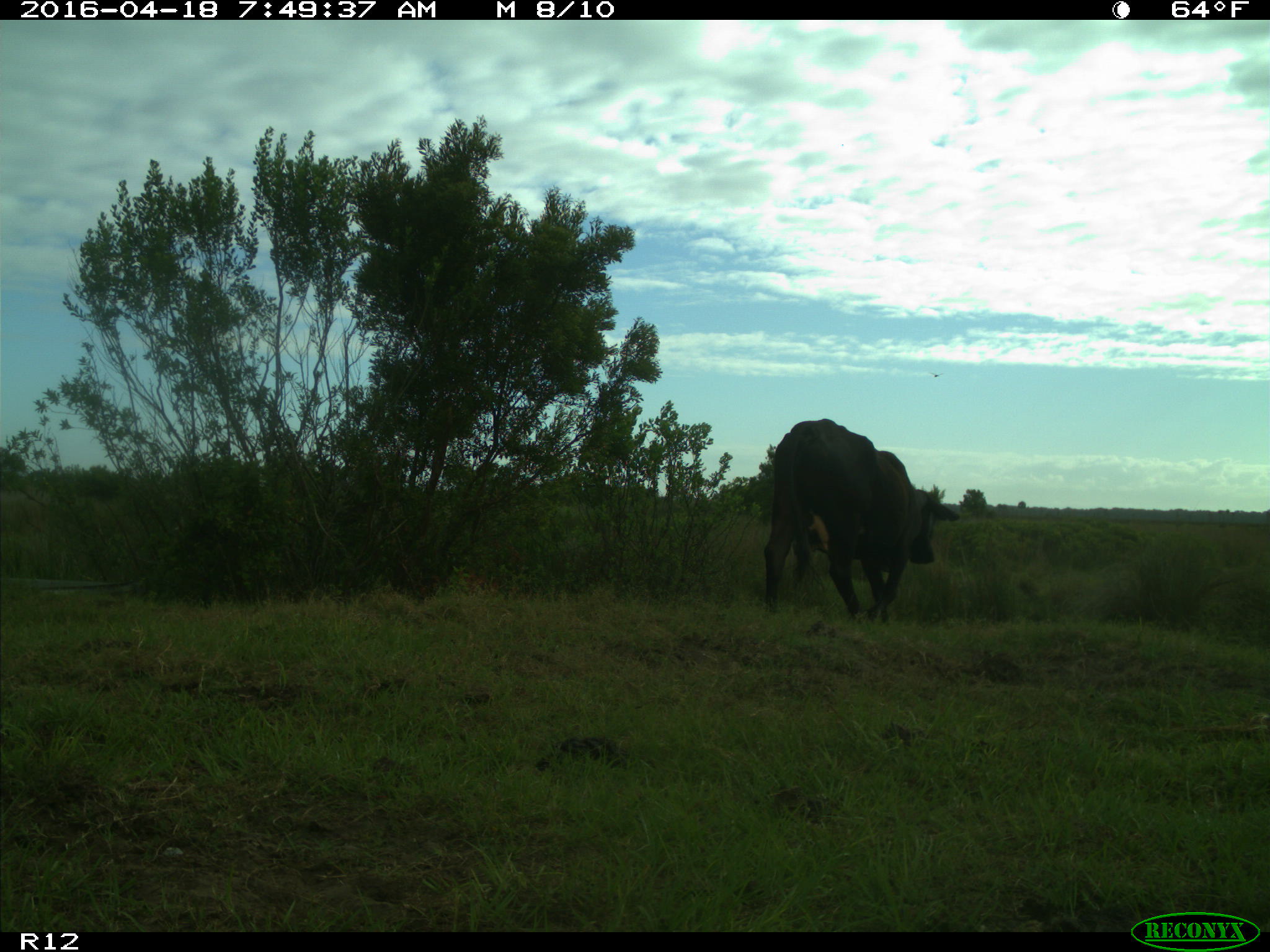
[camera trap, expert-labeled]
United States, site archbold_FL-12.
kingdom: Animalia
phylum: Chordata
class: Mammalia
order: Artiodactyla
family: Bovidae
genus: Bos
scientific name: Bos taurus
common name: domestic cow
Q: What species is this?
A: Bos taurus (domestic cow).